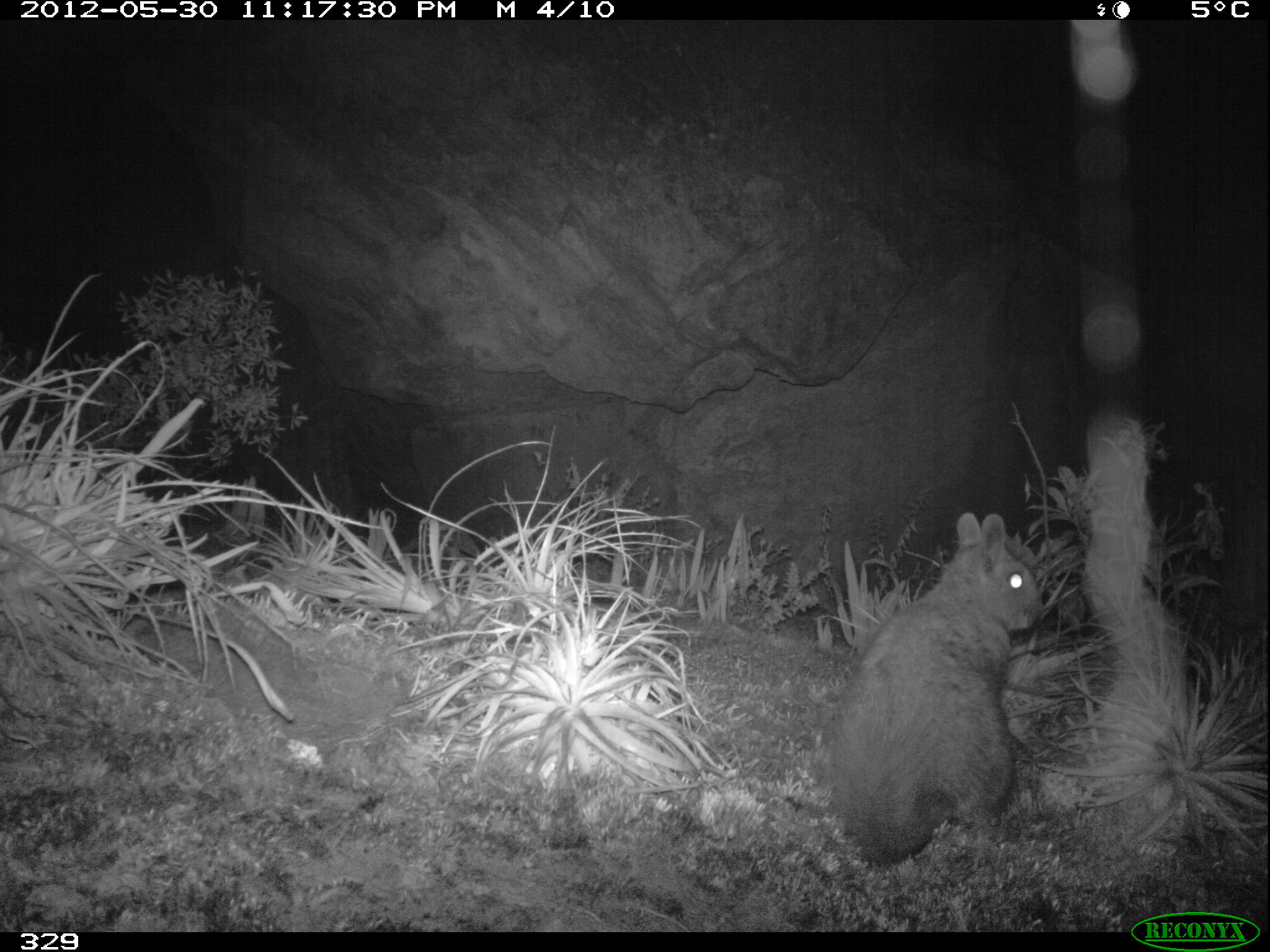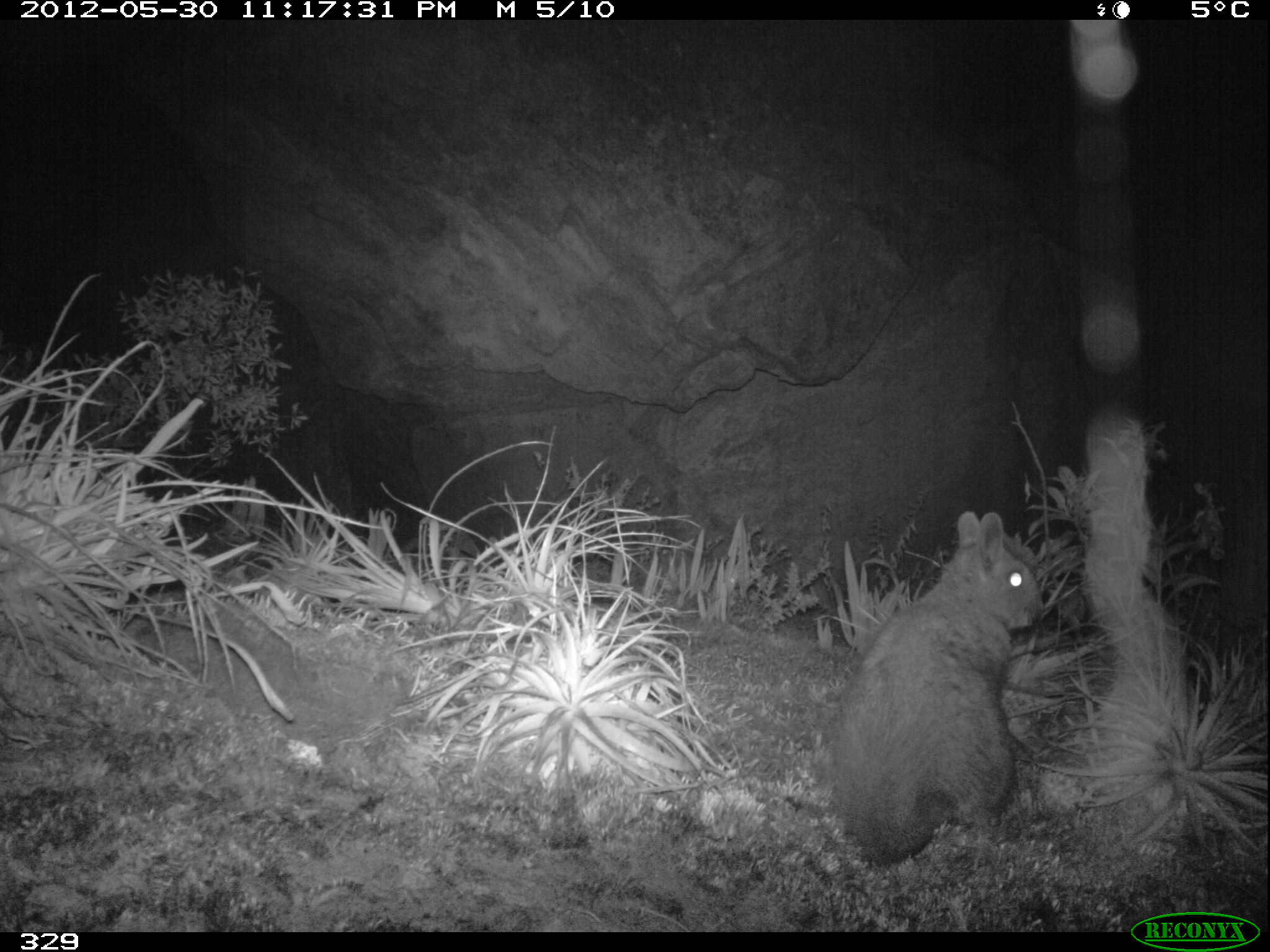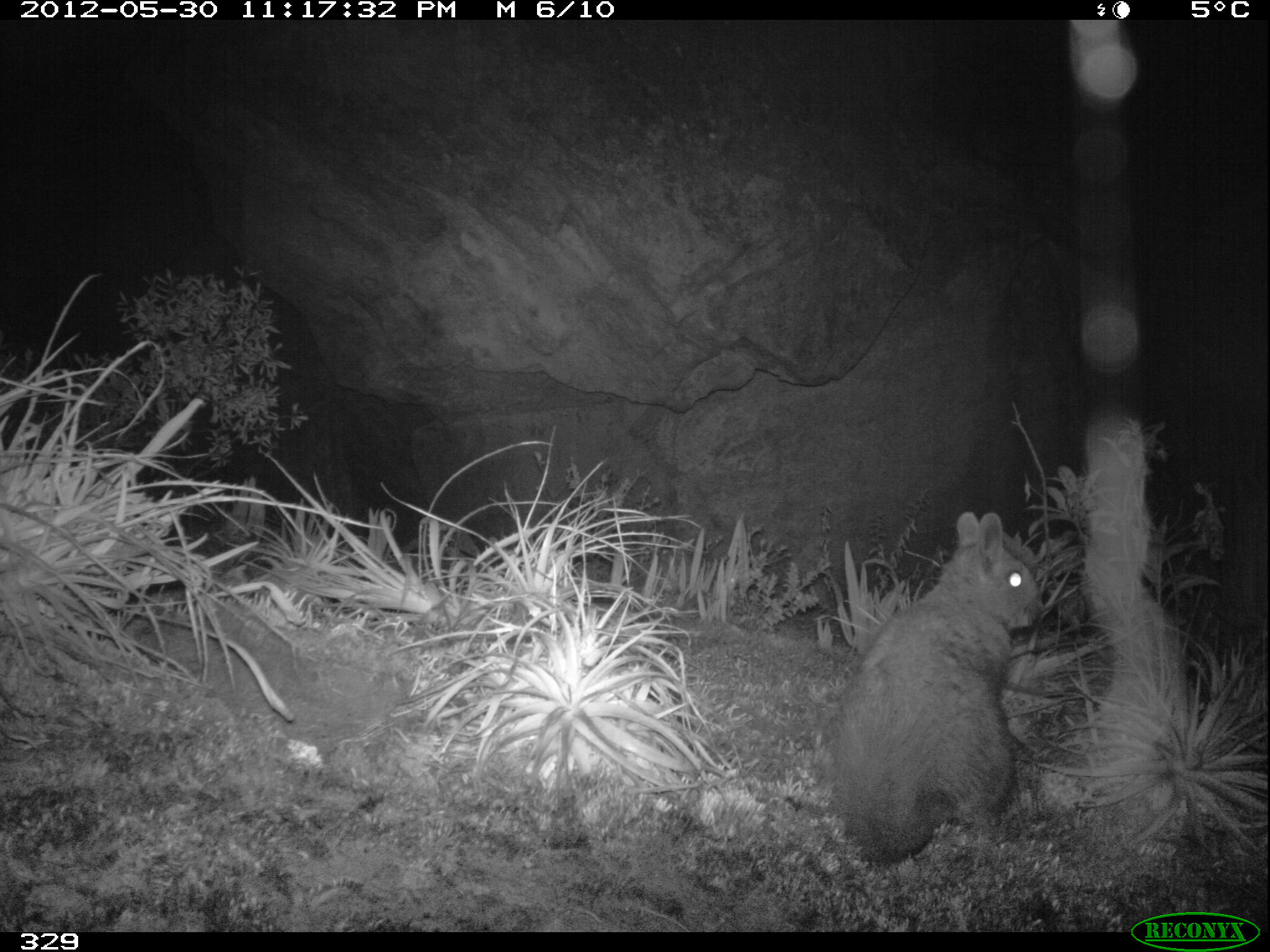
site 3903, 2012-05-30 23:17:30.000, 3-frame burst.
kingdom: Animalia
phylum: Chordata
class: Mammalia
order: Rodentia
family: Chinchillidae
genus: Lagidium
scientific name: Lagidium viscacia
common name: mountain viscacha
Lagidium viscacia (mountain viscacha).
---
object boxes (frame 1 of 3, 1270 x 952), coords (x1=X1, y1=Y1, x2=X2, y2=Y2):
lagidium viscacia: (x1=830, y1=507, x2=1046, y2=865)